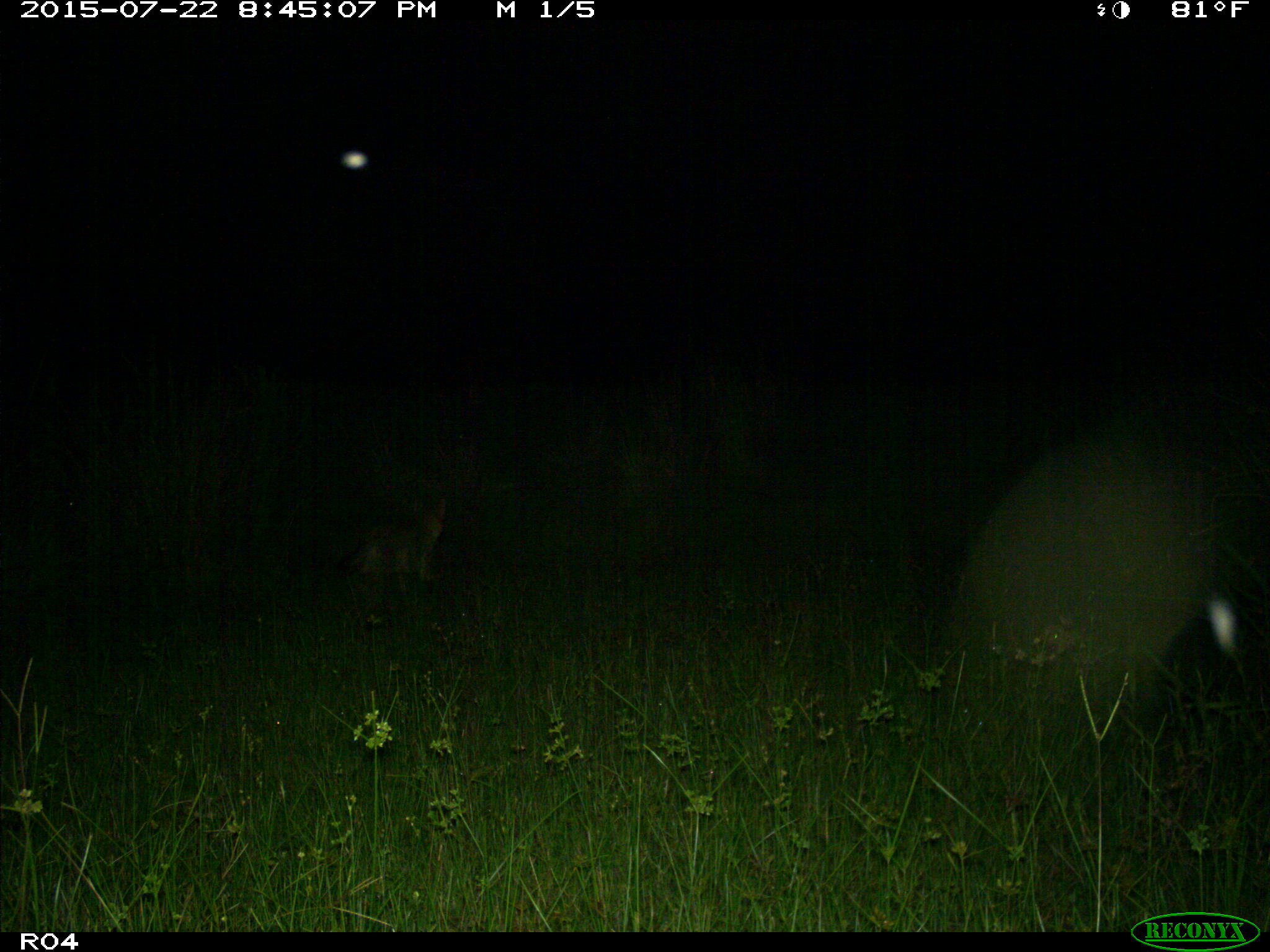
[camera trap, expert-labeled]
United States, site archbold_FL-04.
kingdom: Animalia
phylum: Chordata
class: Mammalia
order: Carnivora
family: Canidae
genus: Canis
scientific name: Canis latrans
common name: coyote